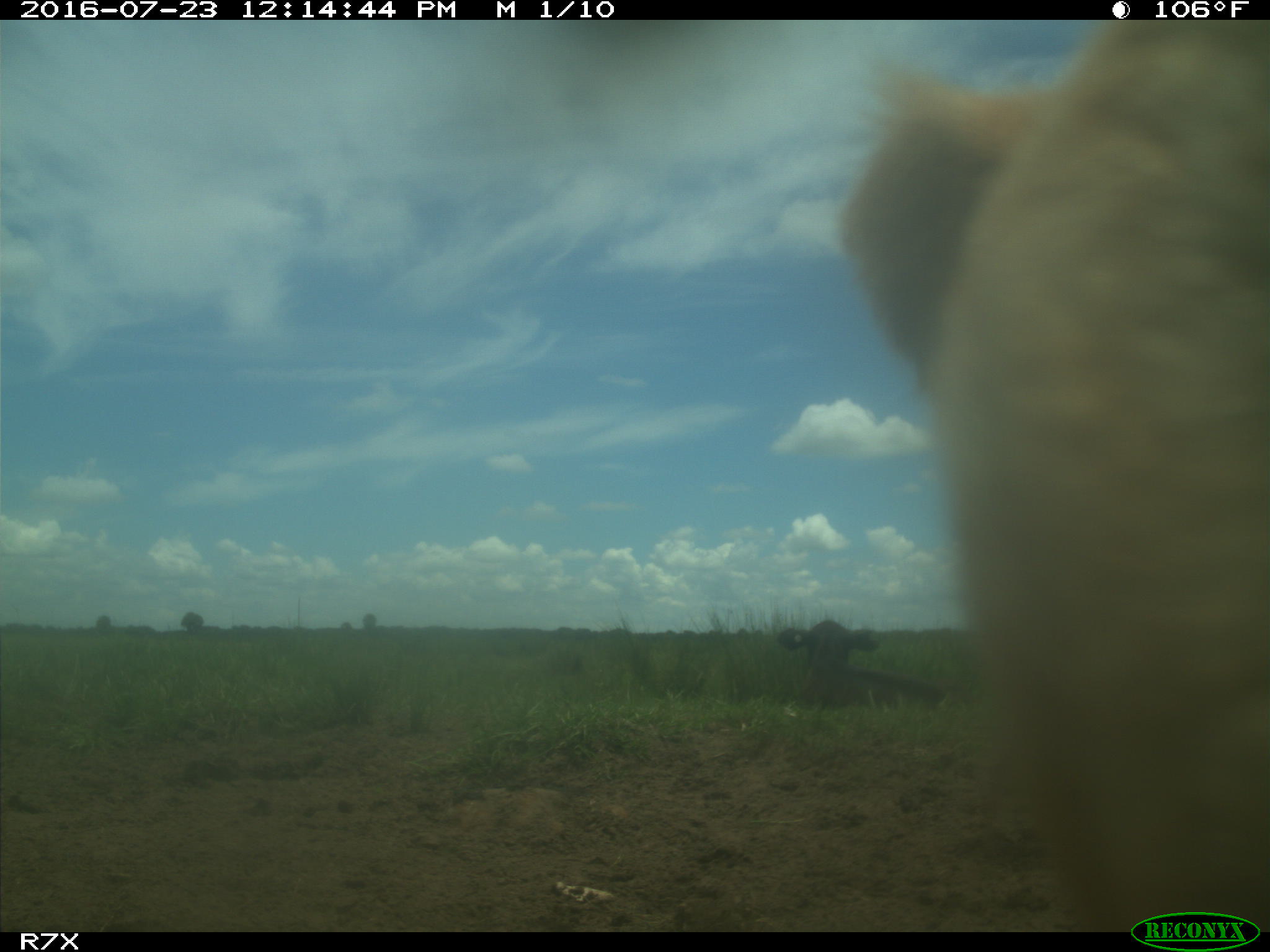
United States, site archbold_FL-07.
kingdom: Animalia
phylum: Chordata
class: Mammalia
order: Artiodactyla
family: Bovidae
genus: Bos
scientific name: Bos taurus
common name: domestic cow